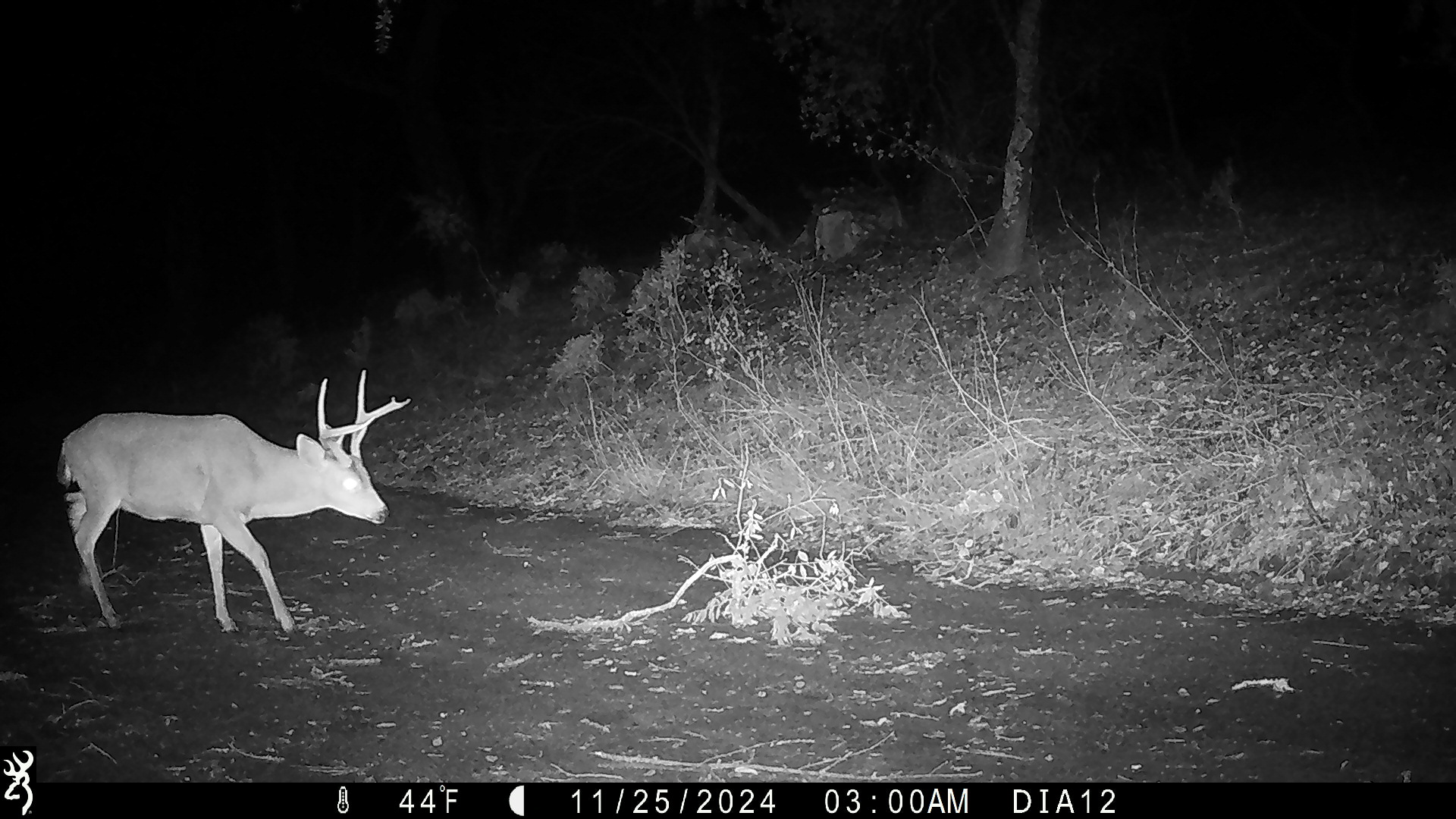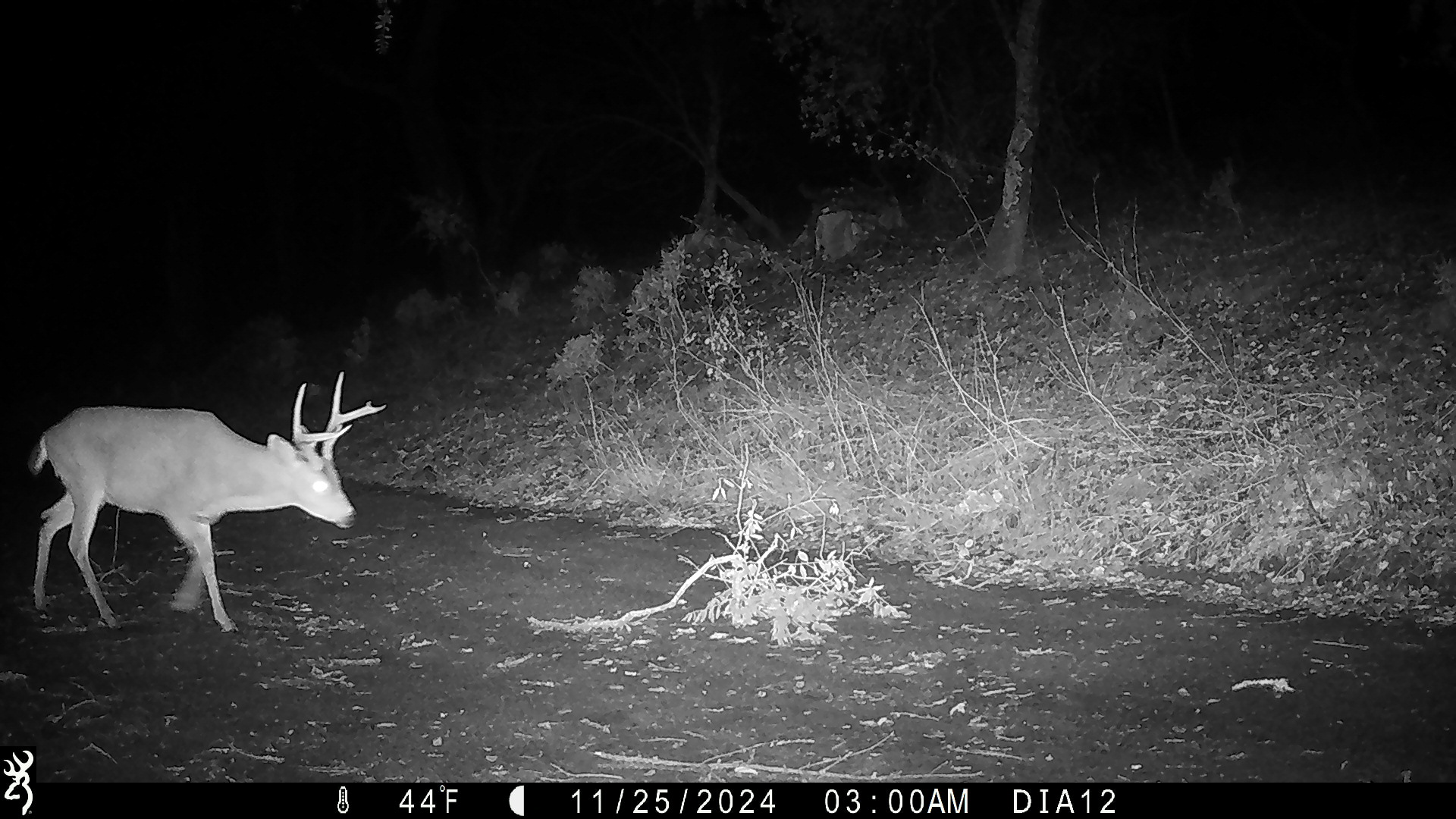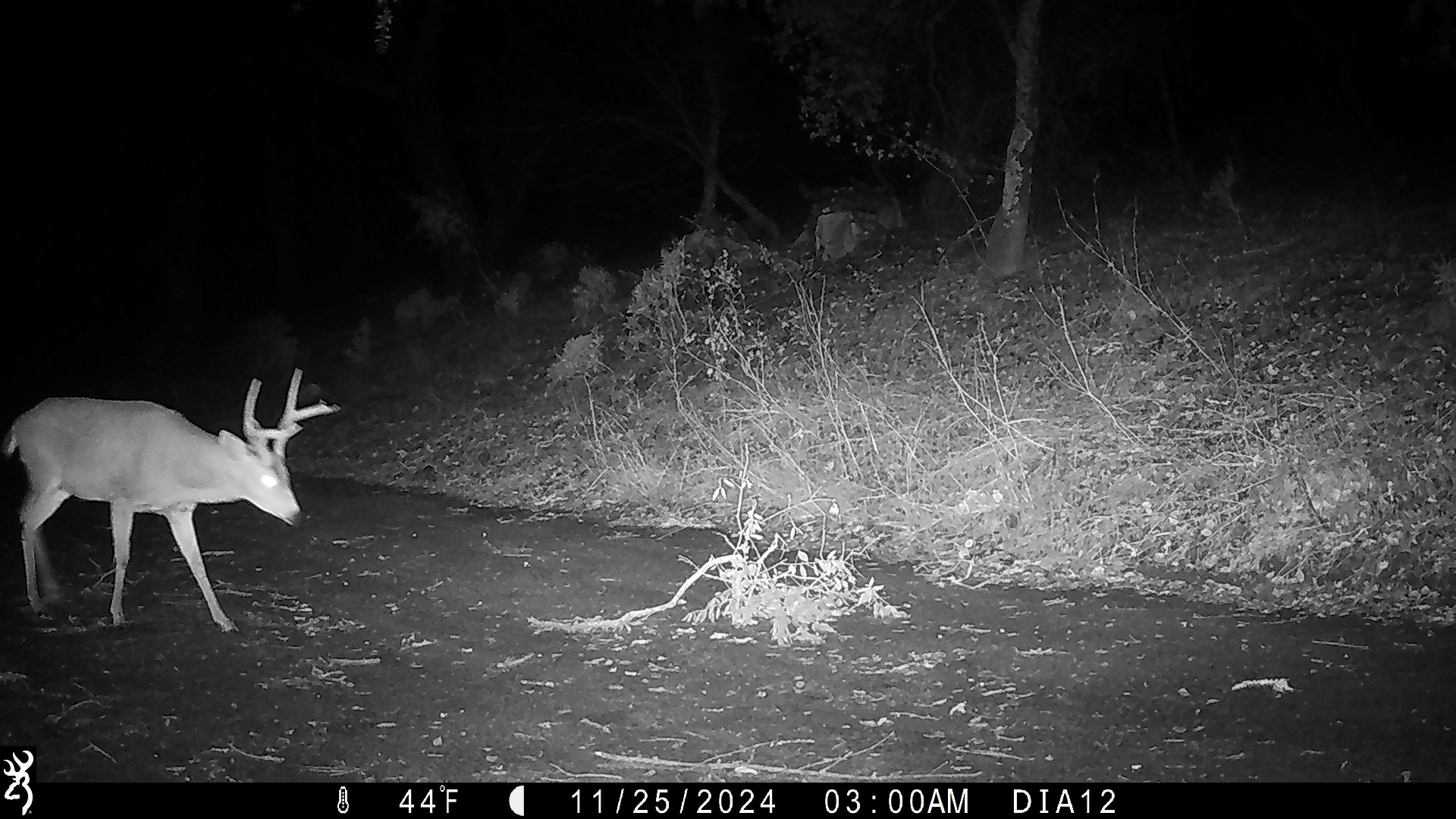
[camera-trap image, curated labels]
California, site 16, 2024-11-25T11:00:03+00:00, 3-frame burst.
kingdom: Animalia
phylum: Chordata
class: Mammalia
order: Artiodactyla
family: Cervidae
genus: Odocoileus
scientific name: Odocoileus hemionus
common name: mule deer